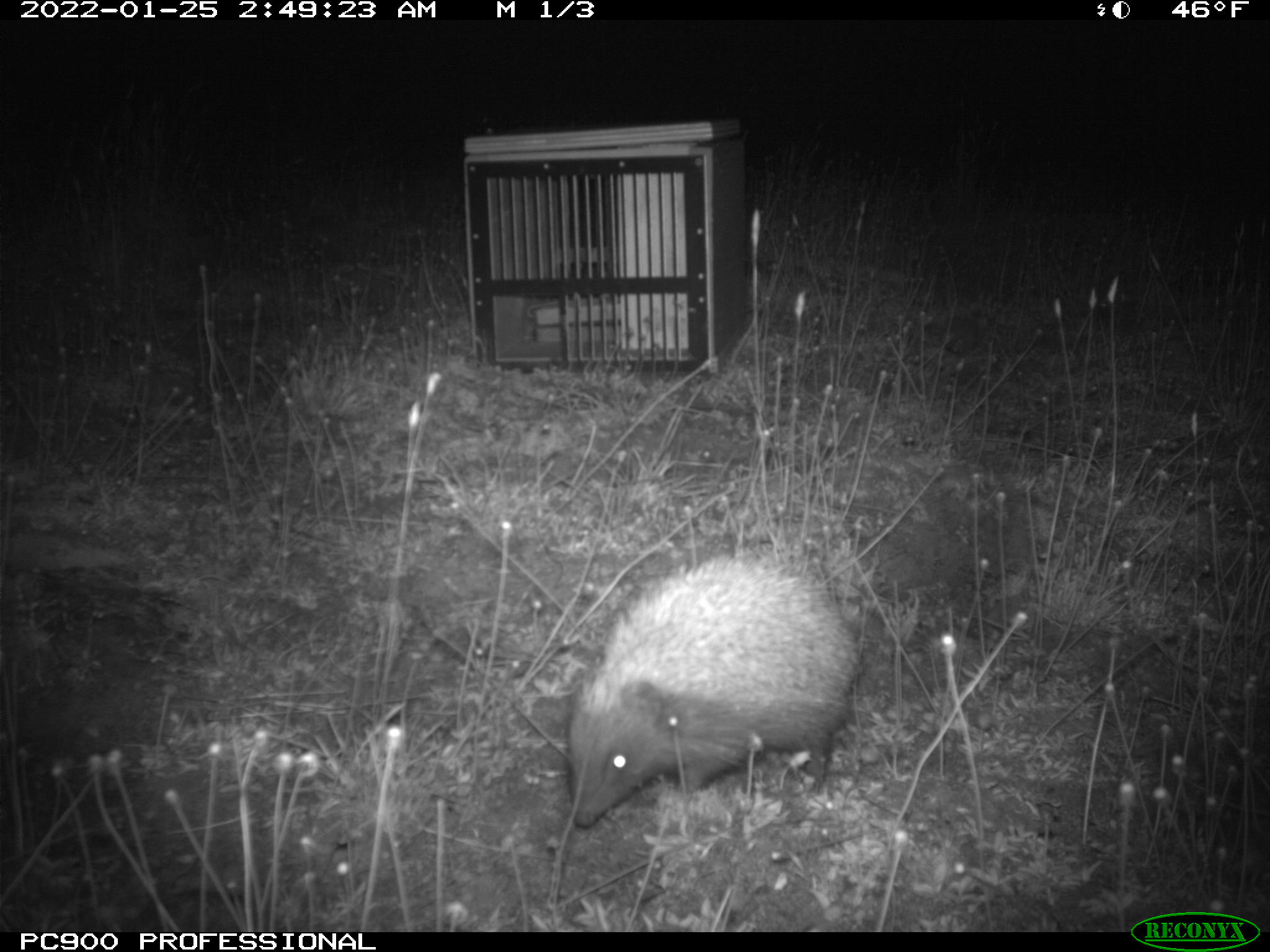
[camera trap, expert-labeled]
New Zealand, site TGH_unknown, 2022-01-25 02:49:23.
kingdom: Animalia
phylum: Chordata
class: Mammalia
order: Eulipotyphla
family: Erinaceidae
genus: Erinaceus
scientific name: Erinaceus europaeus europaeus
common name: european hedgehog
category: hedgehog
Hedgehog (european hedgehog) (Erinaceus europaeus europaeus).